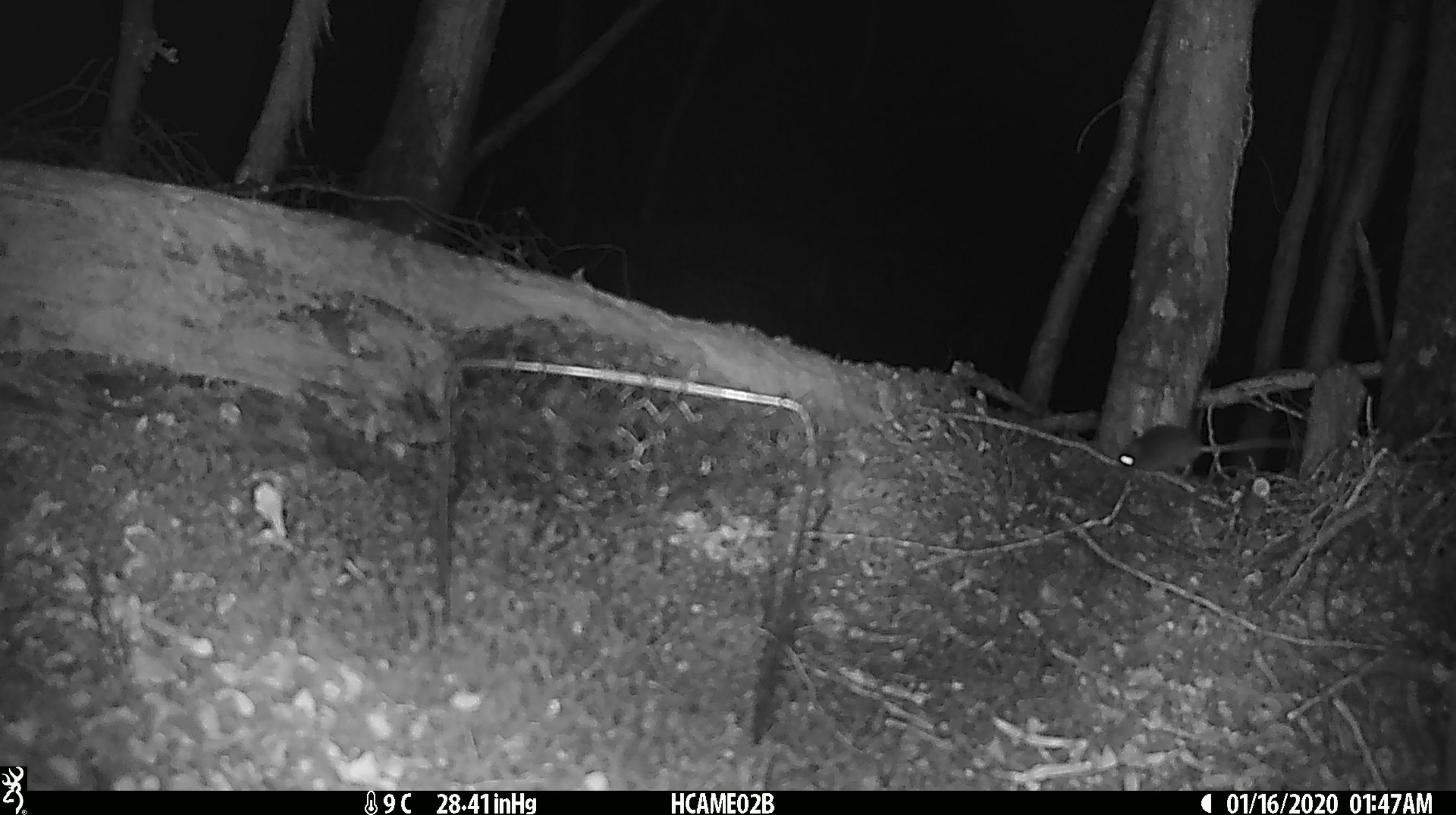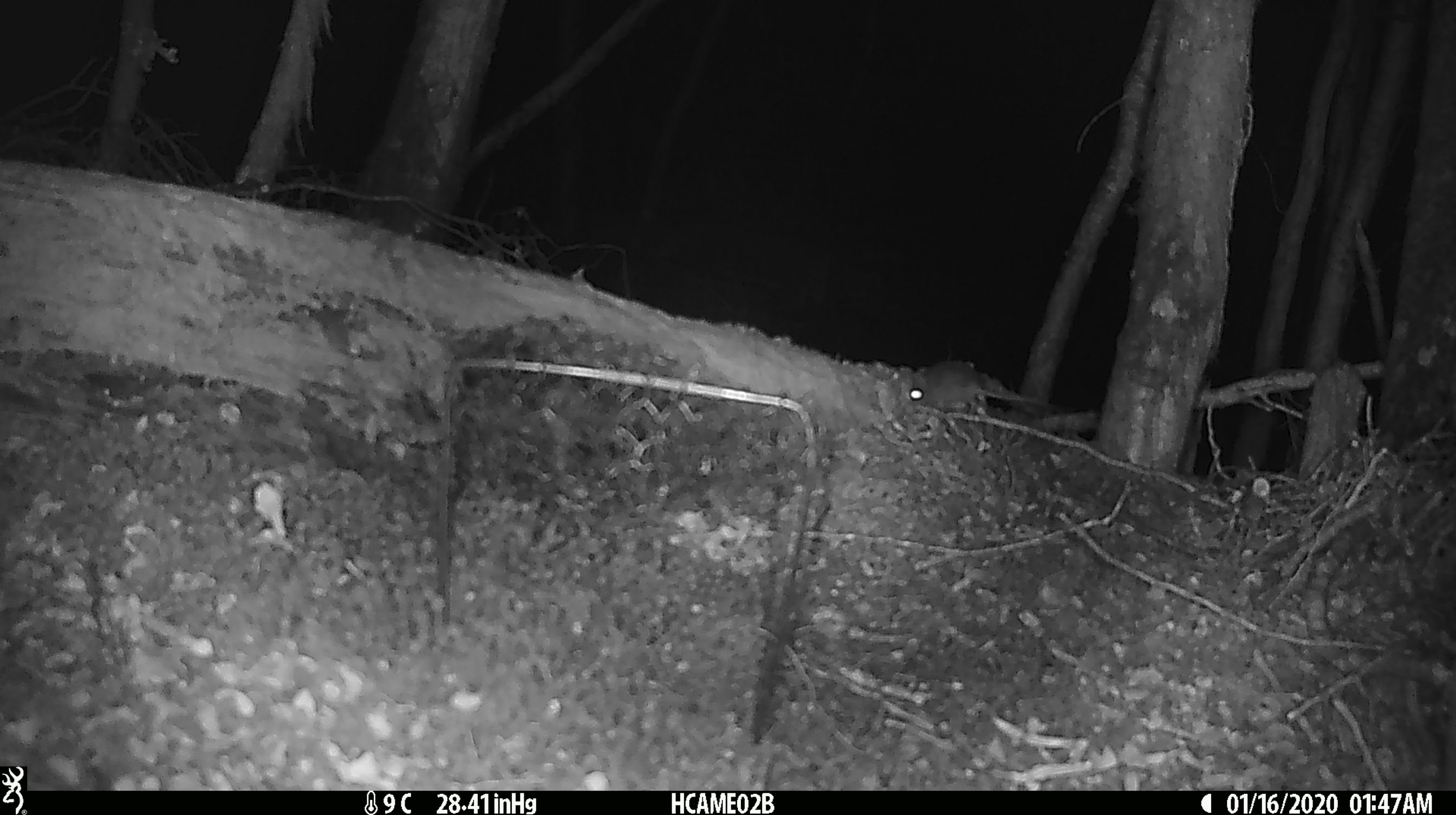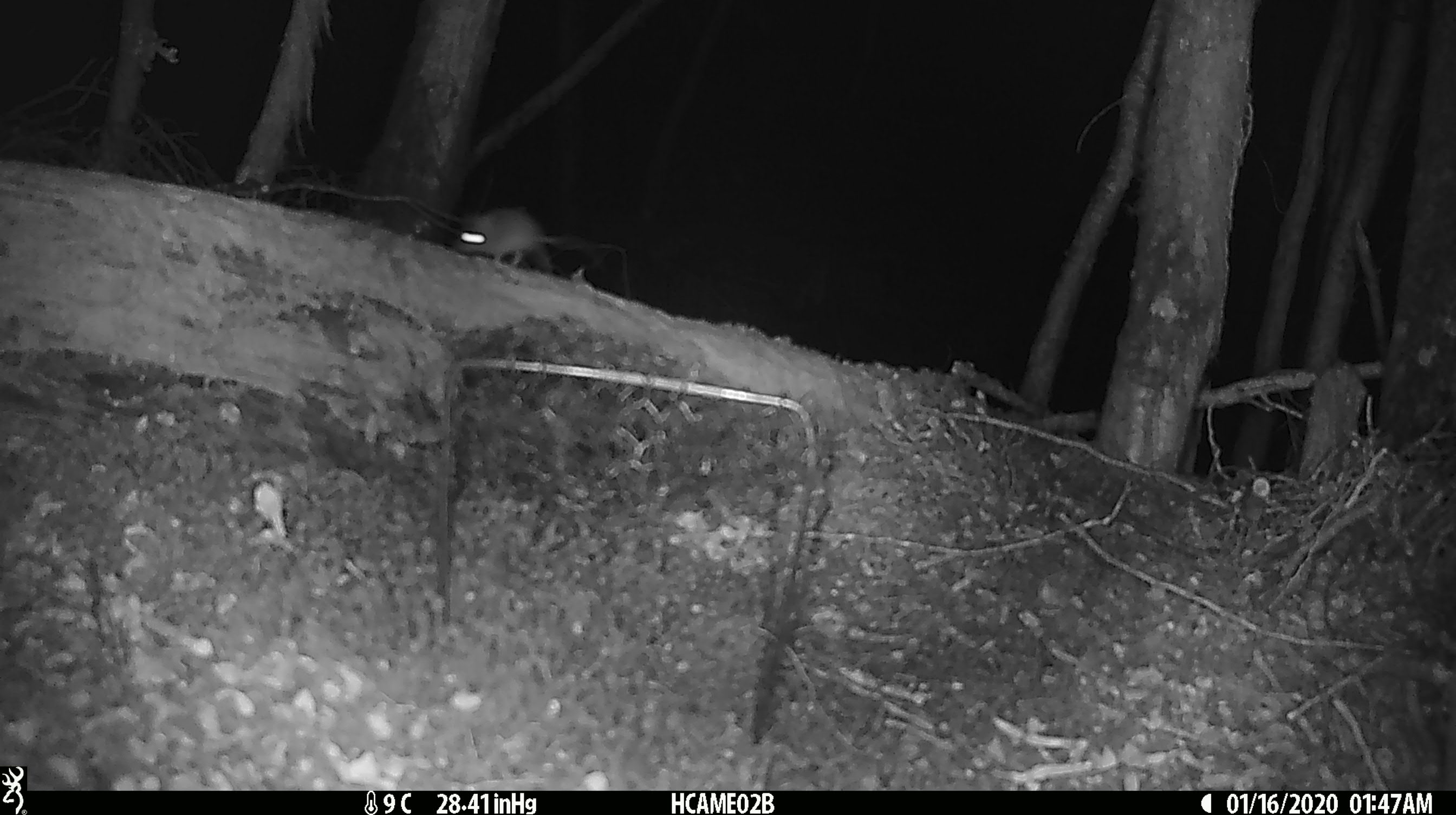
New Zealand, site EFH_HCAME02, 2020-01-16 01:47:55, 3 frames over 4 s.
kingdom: Animalia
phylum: Chordata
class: Mammalia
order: Rodentia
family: Muridae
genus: Mus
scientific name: Mus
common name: mouse